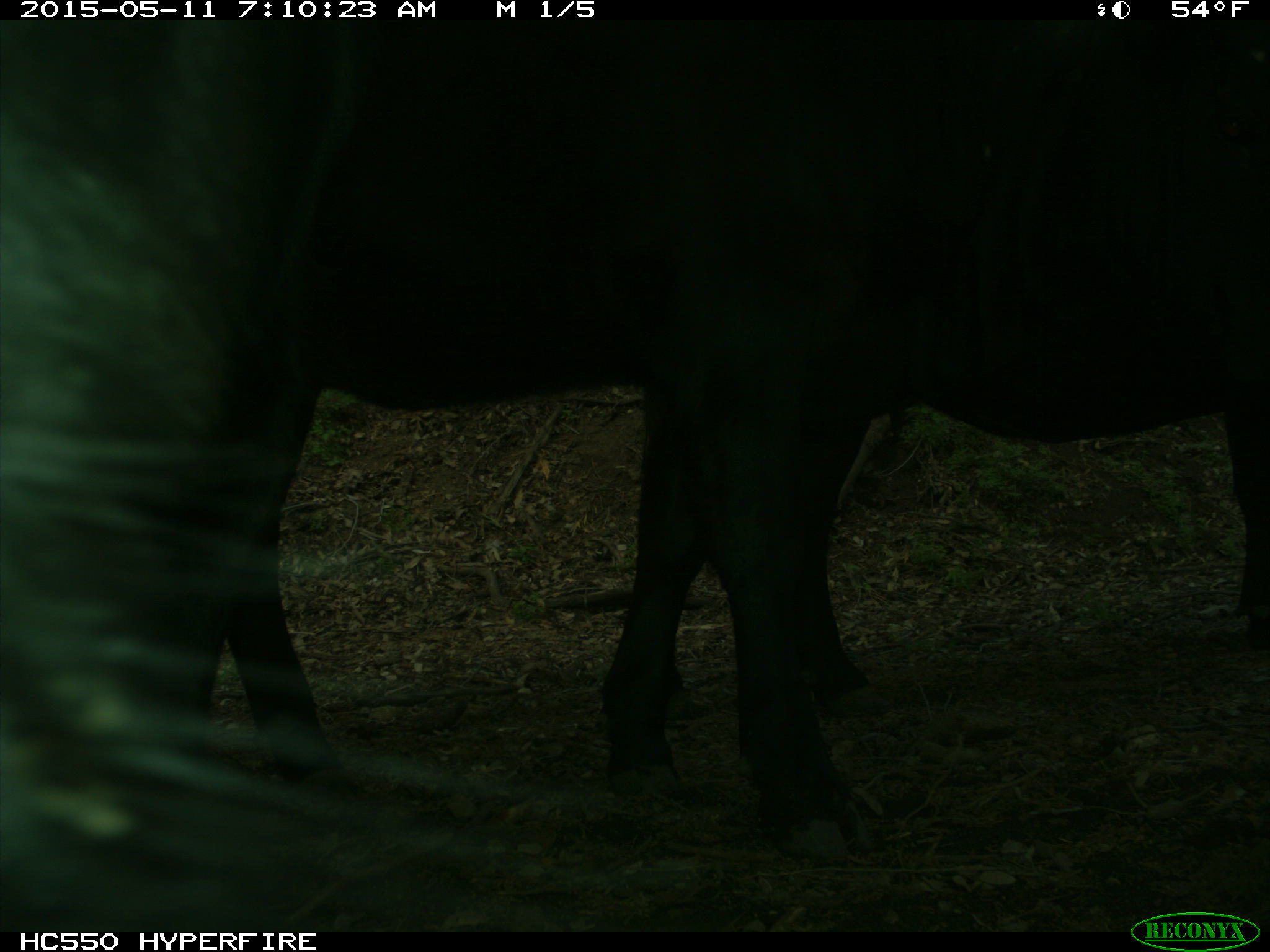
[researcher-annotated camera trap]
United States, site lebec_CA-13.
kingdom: Animalia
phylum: Chordata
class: Mammalia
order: Artiodactyla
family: Bovidae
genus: Bos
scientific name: Bos taurus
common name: domestic cow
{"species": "Bos taurus (domestic cow)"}